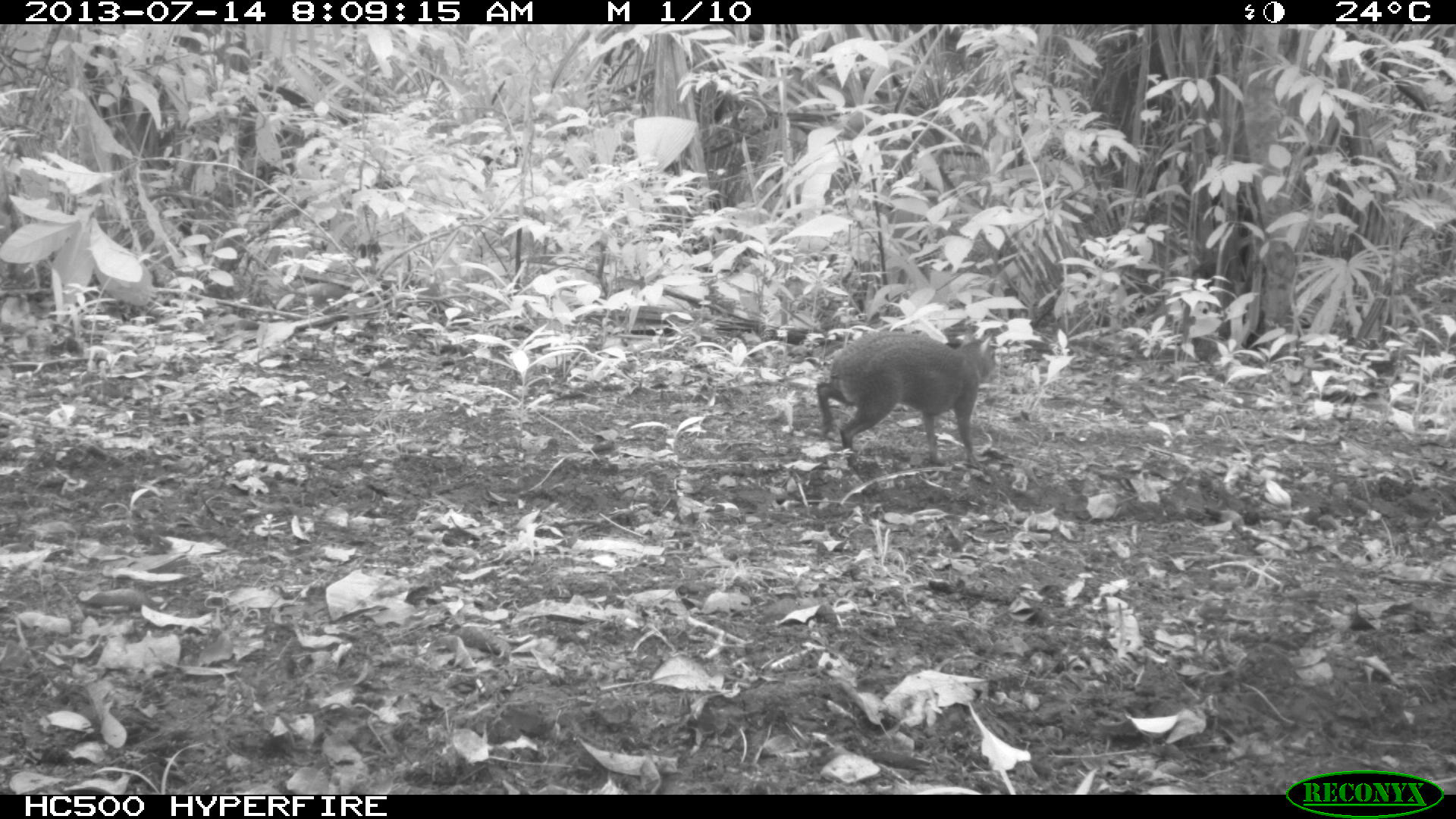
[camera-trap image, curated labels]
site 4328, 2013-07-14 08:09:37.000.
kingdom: Animalia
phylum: Chordata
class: Mammalia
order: Rodentia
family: Dasyproctidae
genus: Dasyprocta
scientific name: Dasyprocta punctata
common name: central american agouti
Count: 1.